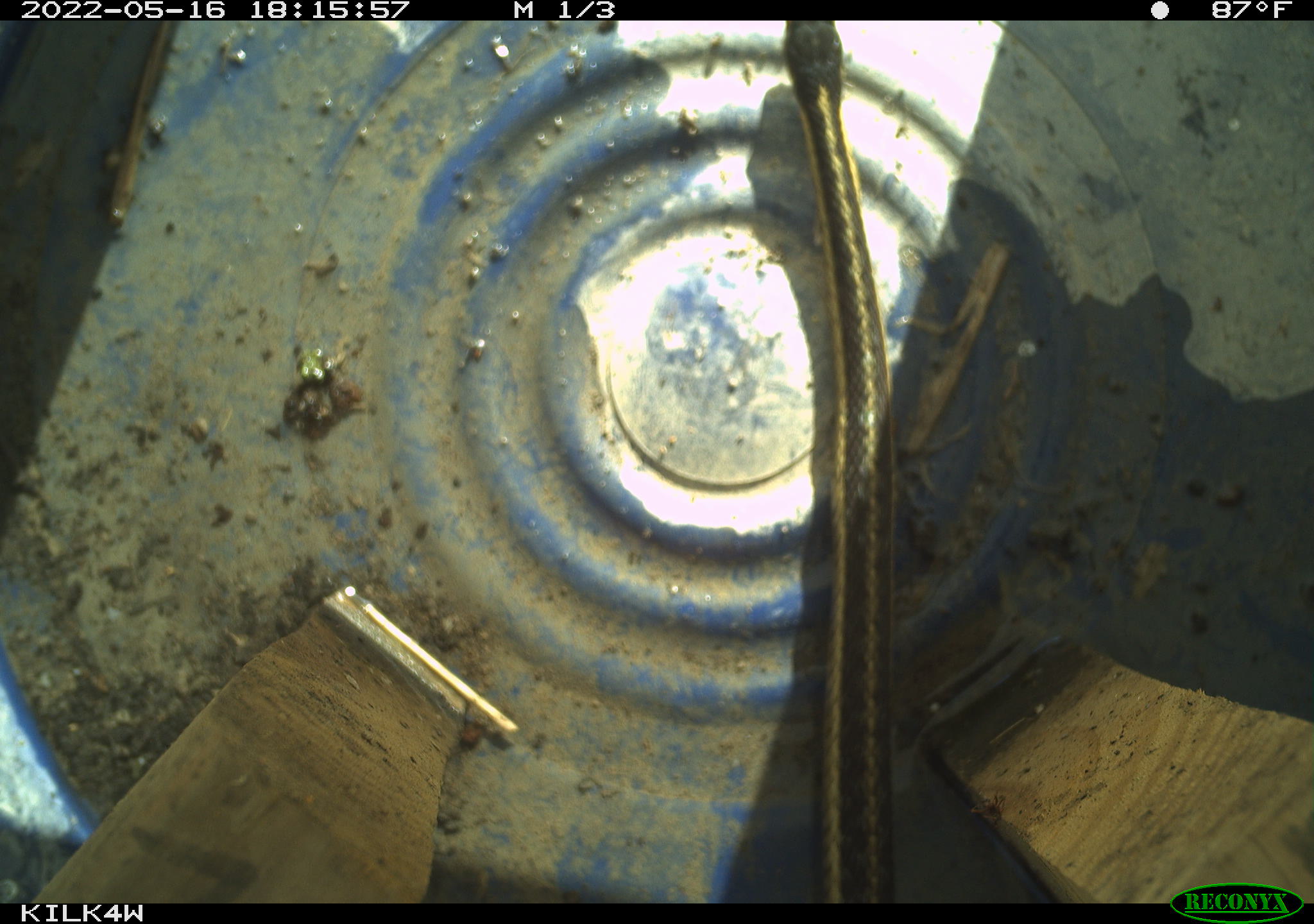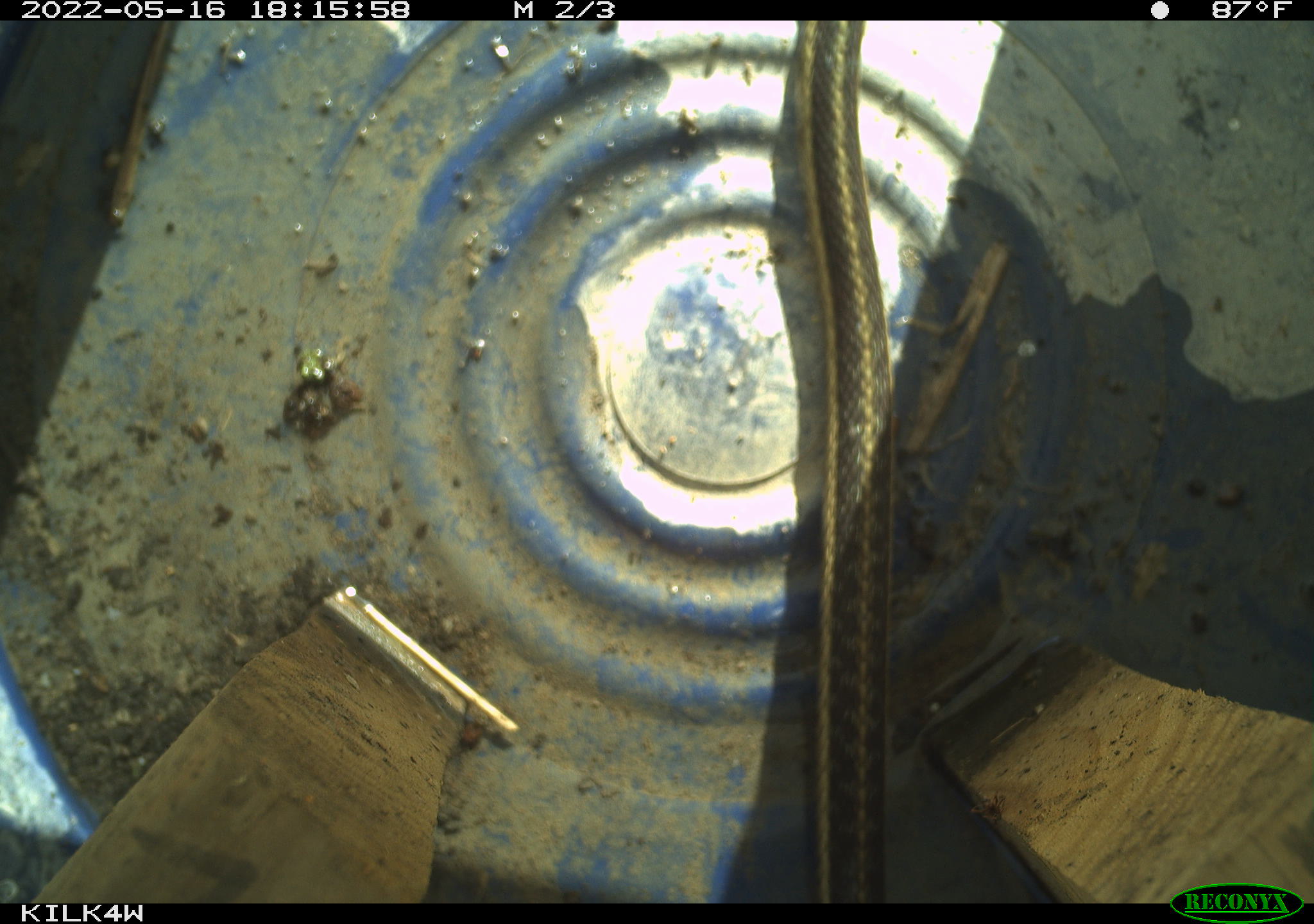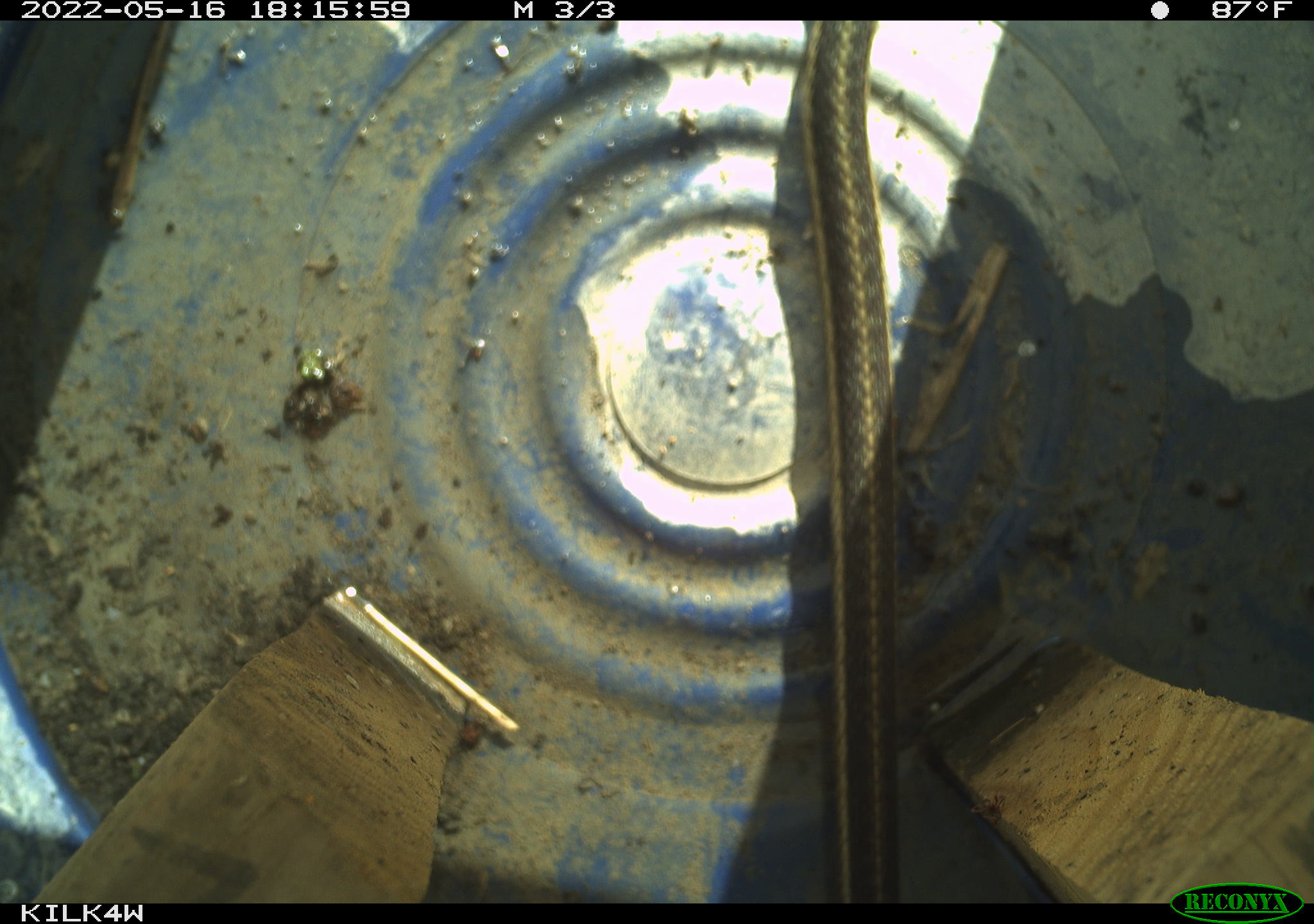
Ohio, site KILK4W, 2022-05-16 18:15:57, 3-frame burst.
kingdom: Animalia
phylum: Chordata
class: Reptilia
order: Squamata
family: Colubridae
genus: Thamnophis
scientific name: Thamnophis sirtalis sirtalis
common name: eastern gartersnake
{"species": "eastern gartersnake (Thamnophis sirtalis sirtalis)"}